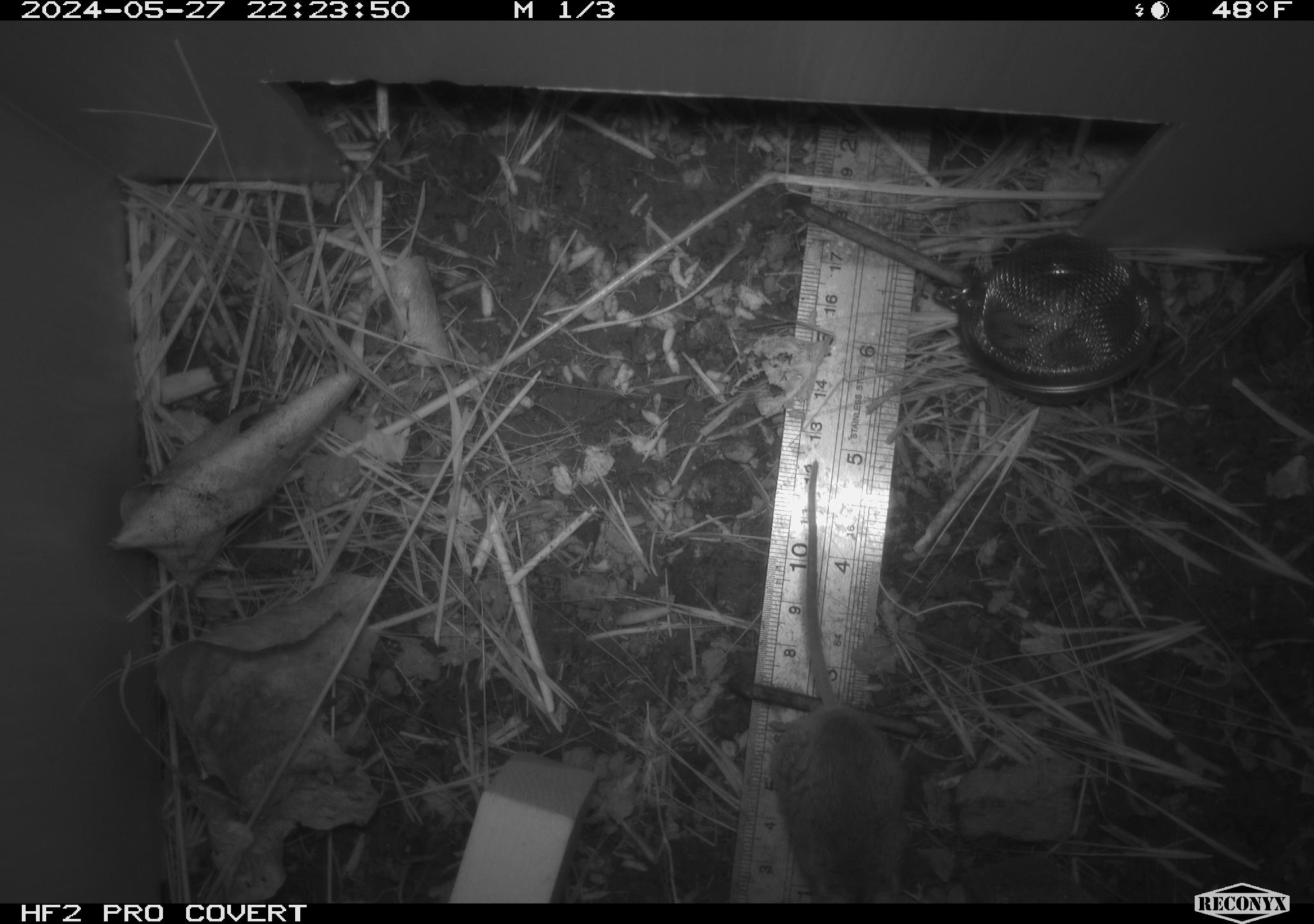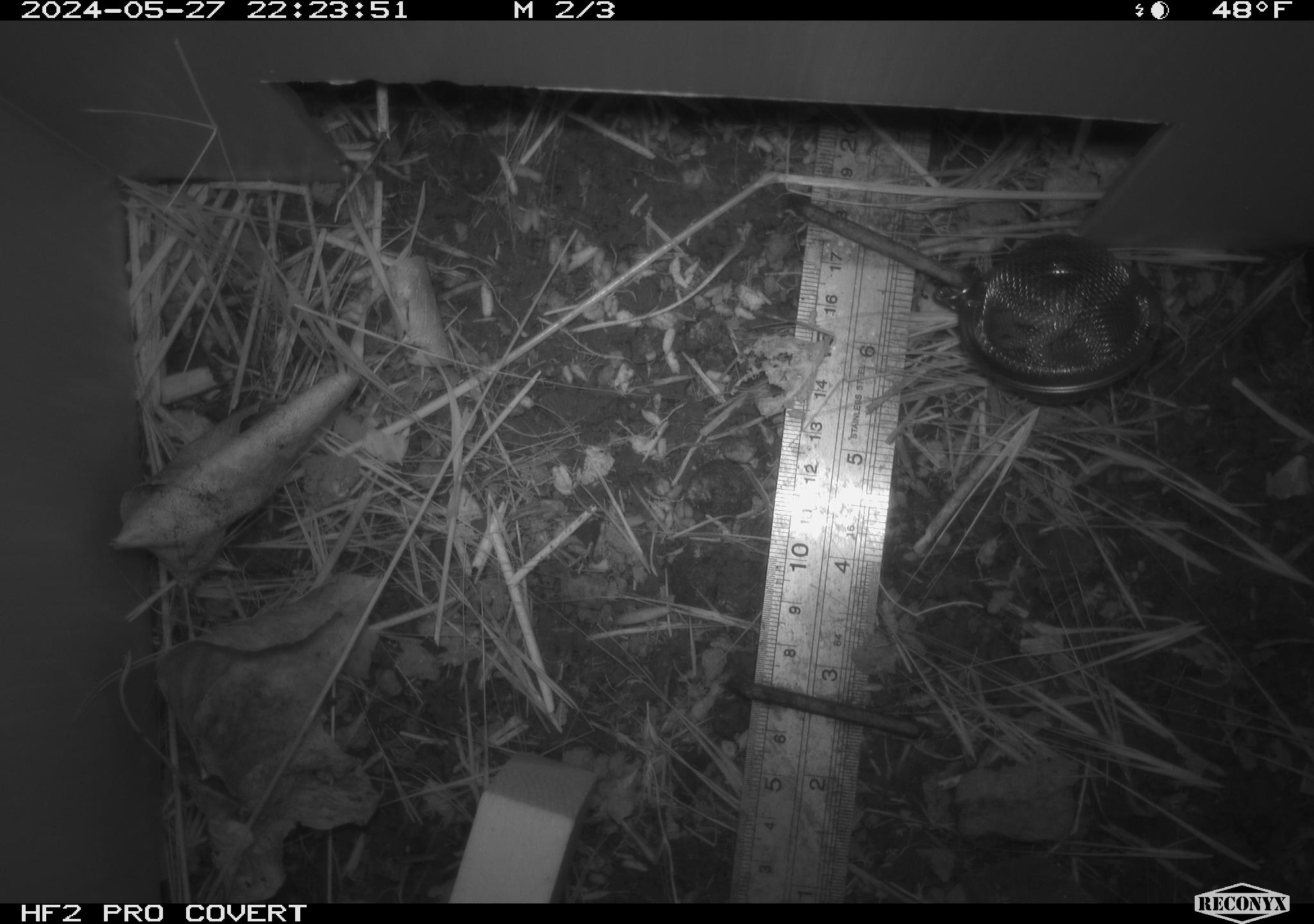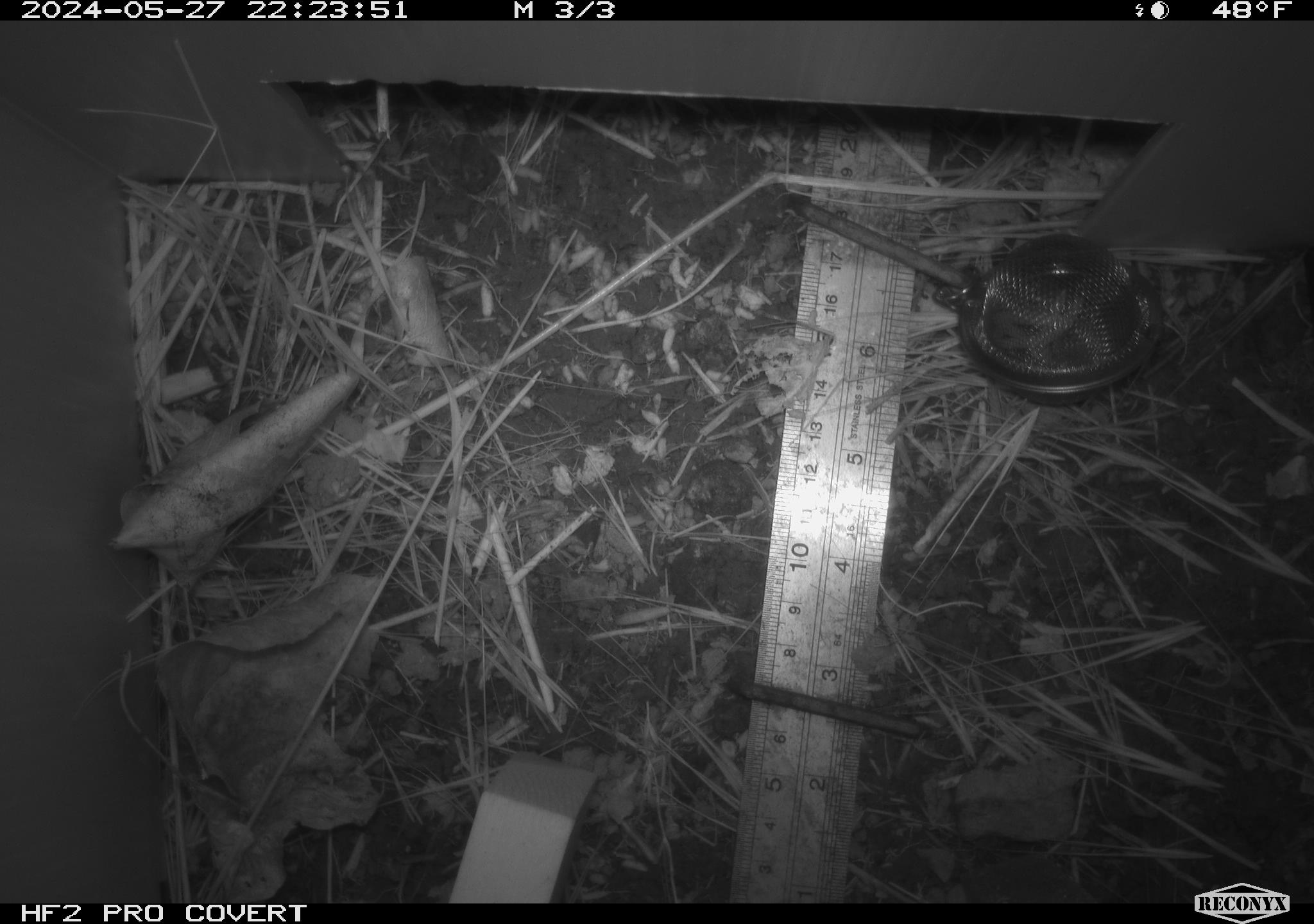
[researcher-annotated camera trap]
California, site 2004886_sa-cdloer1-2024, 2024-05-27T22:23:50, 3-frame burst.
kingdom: Animalia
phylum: Chordata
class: Mammalia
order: Rodentia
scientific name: Rodentia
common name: mouse species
Mouse species (Rodentia).